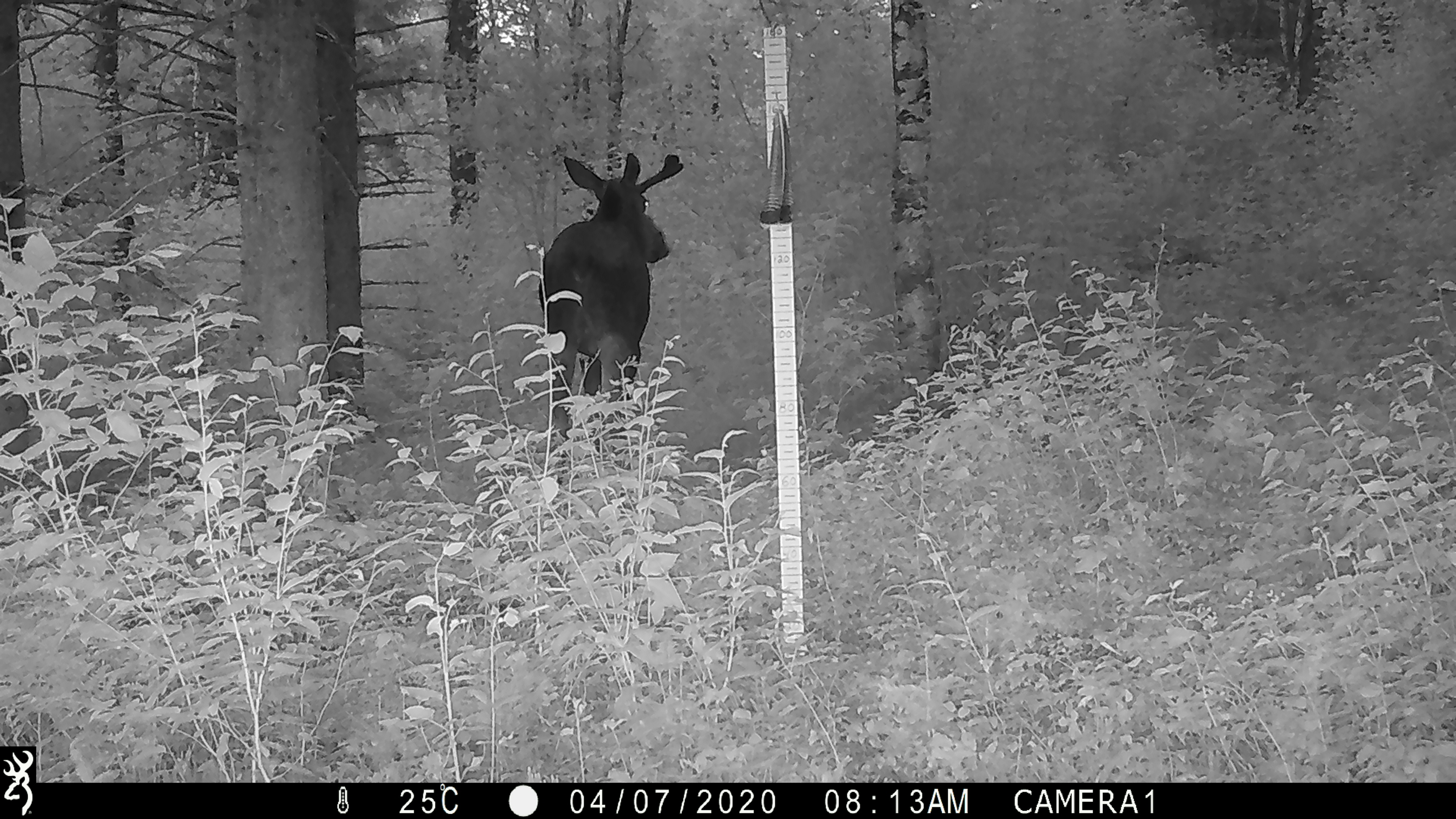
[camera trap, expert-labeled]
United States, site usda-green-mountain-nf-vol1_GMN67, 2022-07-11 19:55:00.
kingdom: Animalia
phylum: Chordata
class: Mammalia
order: Artiodactyla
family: Cervidae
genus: Alces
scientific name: Alces alces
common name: moose